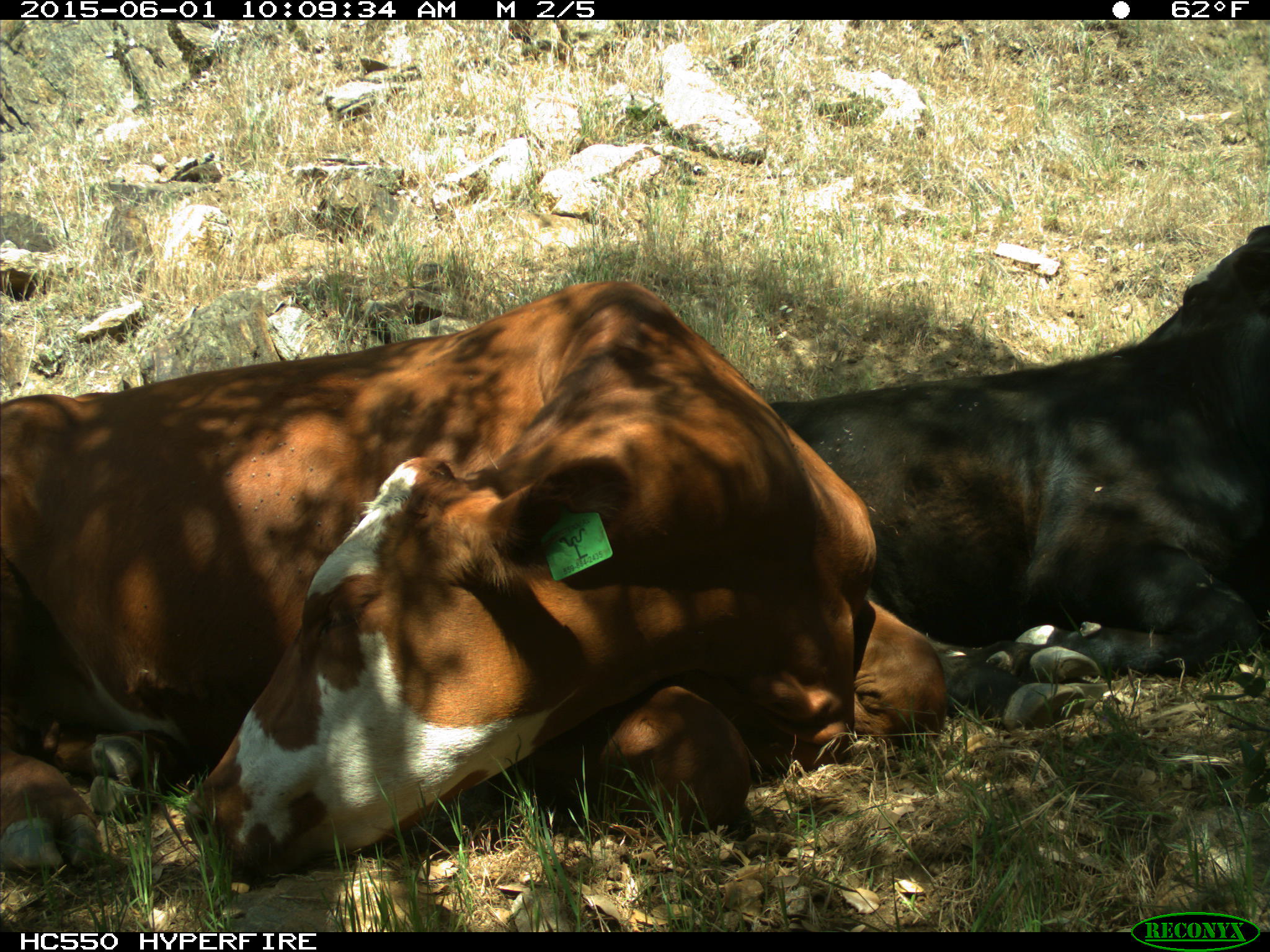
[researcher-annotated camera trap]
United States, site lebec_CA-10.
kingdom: Animalia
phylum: Chordata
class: Mammalia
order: Artiodactyla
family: Bovidae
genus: Bos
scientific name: Bos taurus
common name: domestic cow